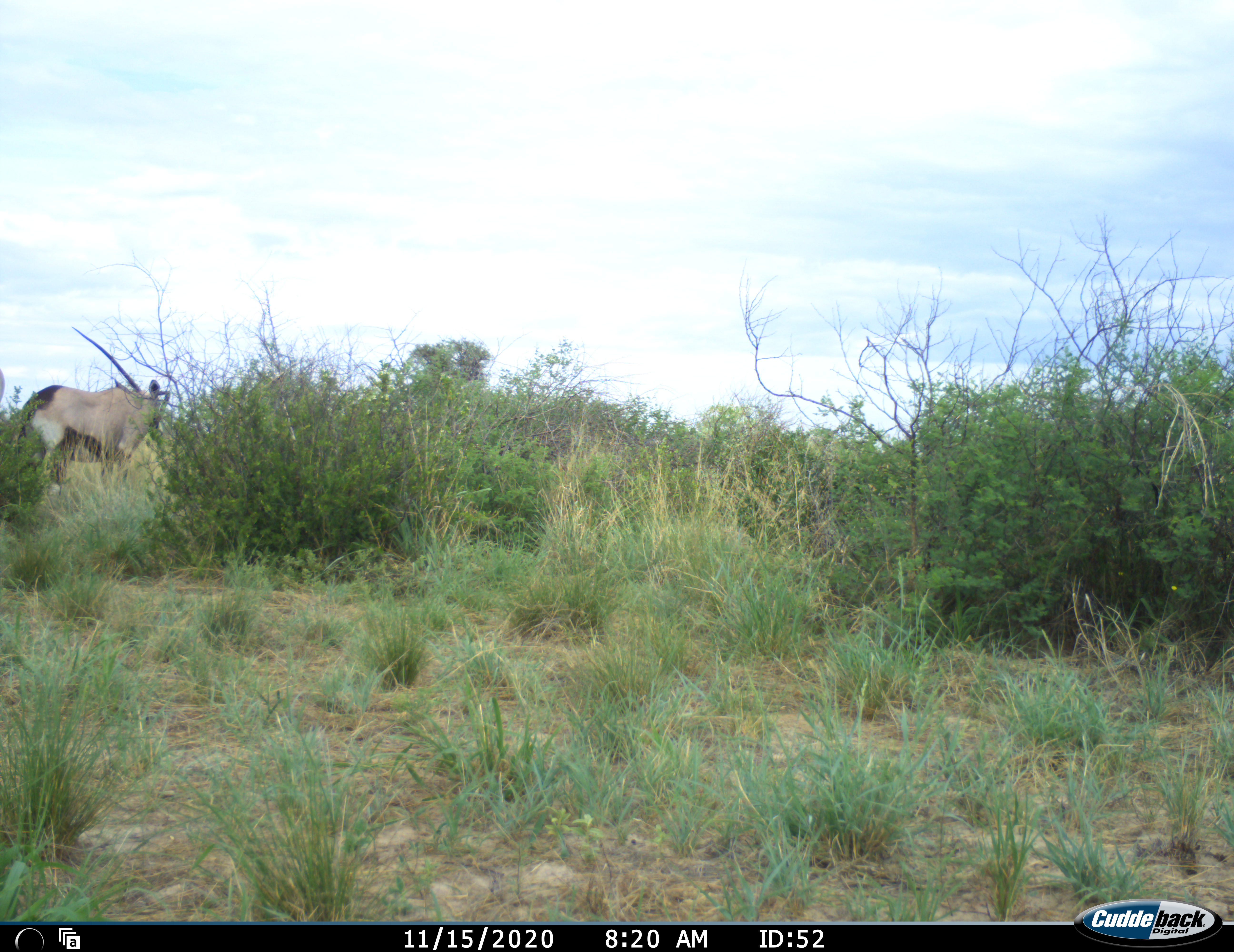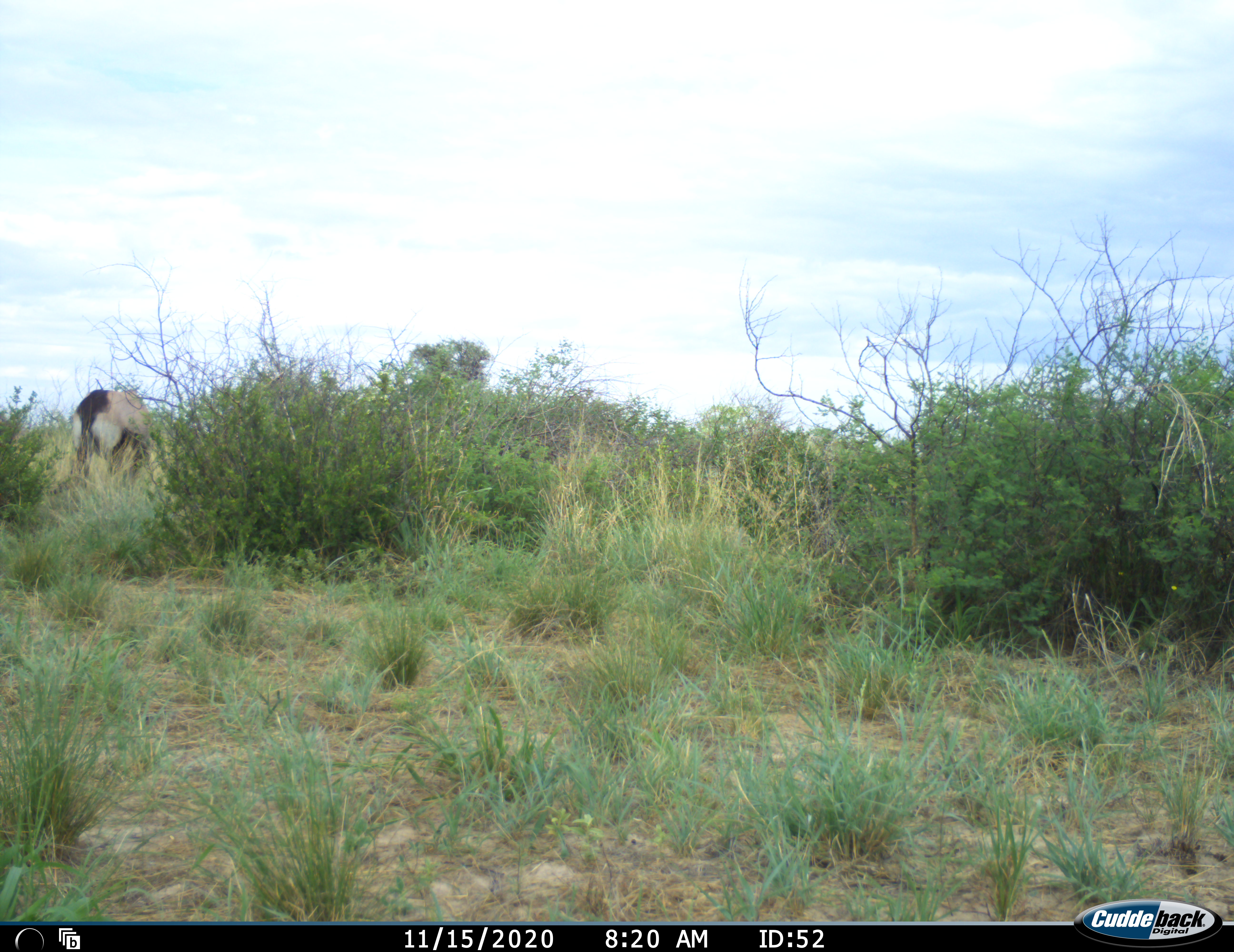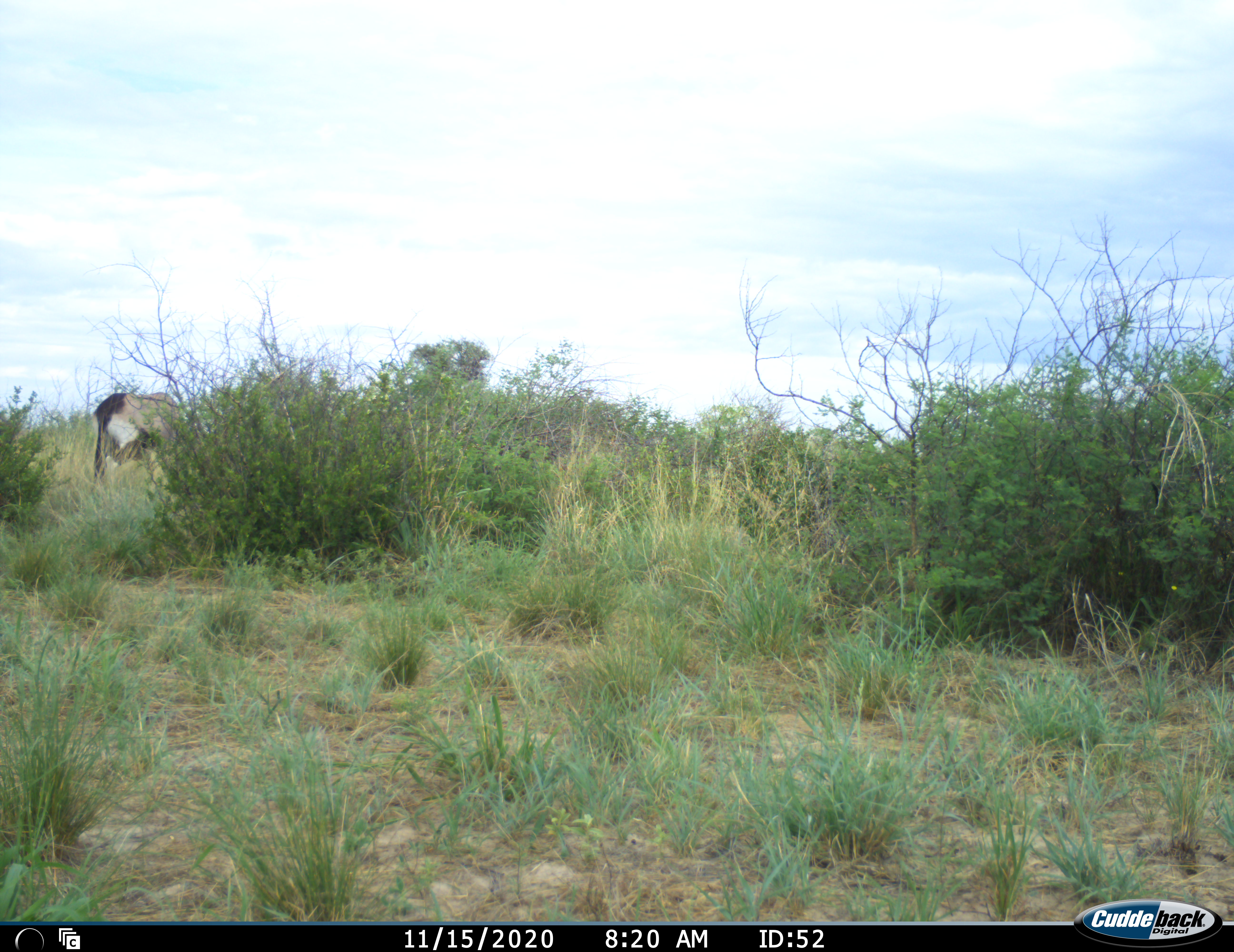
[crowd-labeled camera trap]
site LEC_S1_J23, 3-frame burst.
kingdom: Animalia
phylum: Chordata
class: Mammalia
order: Artiodactyla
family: Bovidae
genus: Oryx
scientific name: Oryx gazella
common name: gemsbok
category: oryx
Oryx (gemsbok) (Oryx gazella), count 1. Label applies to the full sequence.